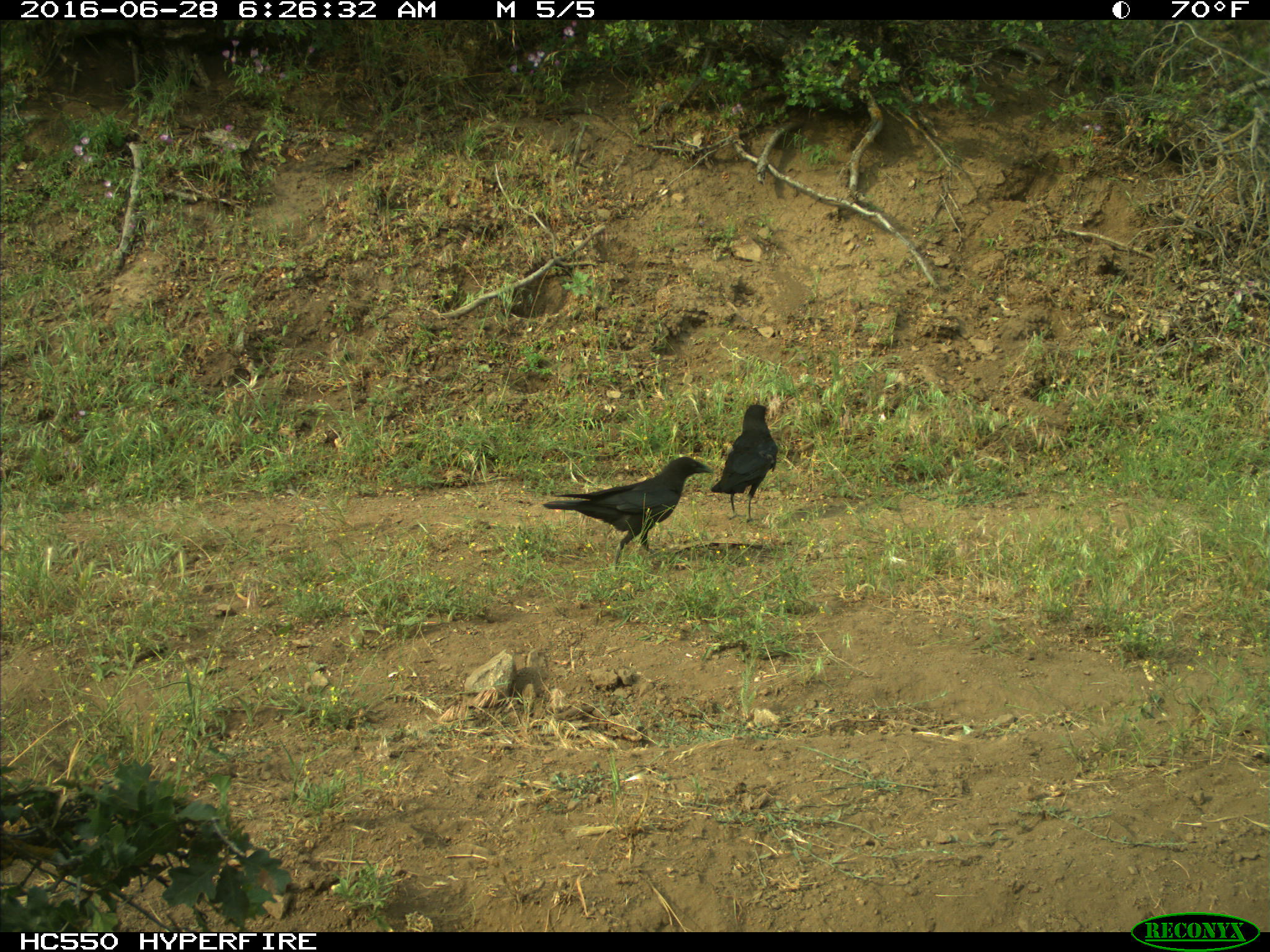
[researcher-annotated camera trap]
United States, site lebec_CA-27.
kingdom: Animalia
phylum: Chordata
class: Aves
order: Passeriformes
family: Corvidae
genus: Corvus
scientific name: Corvus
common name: crows and ravens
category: unidentified corvus